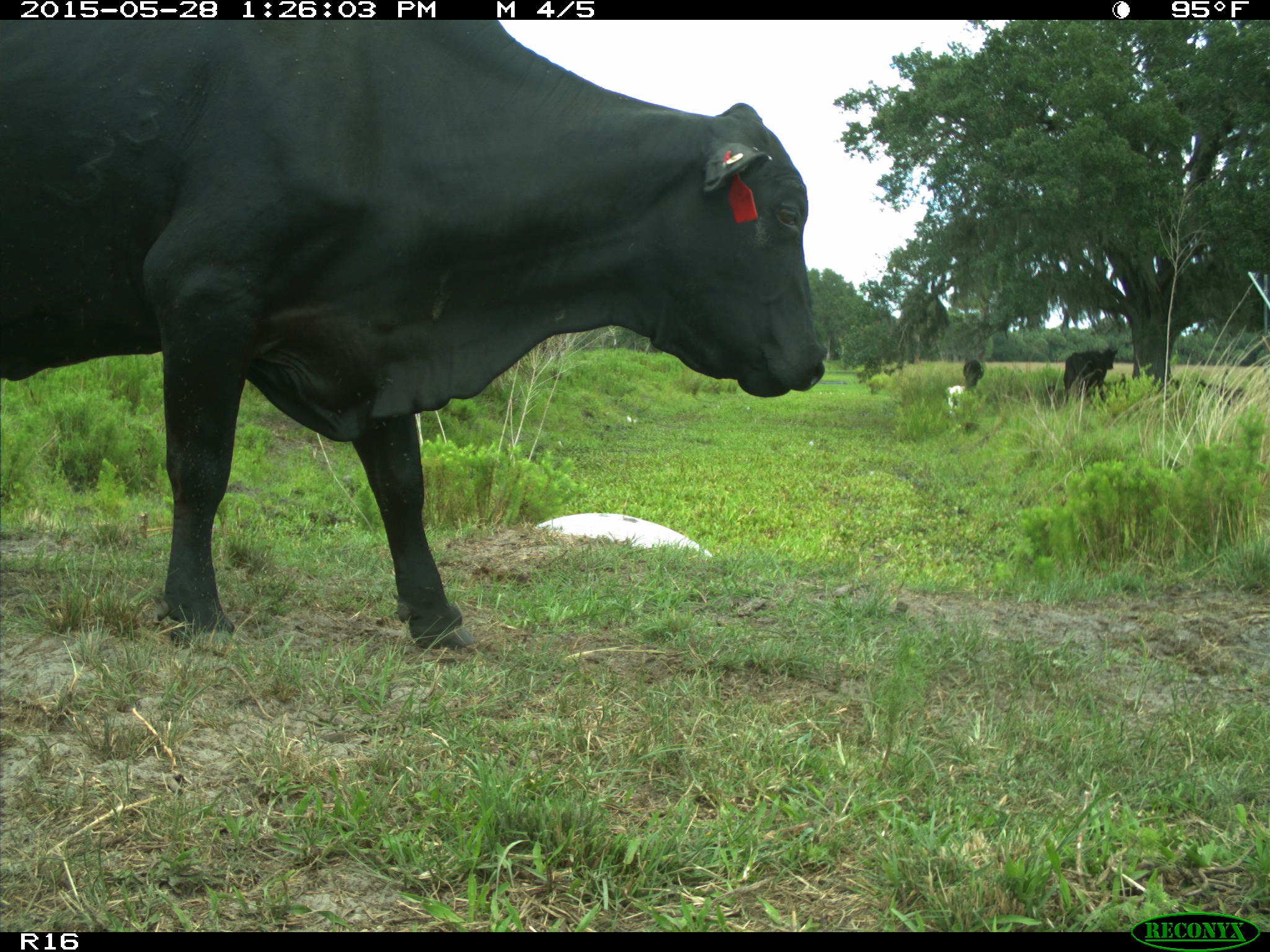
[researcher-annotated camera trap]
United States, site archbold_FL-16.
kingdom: Animalia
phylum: Chordata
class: Mammalia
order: Artiodactyla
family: Bovidae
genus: Bos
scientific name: Bos taurus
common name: domestic cow